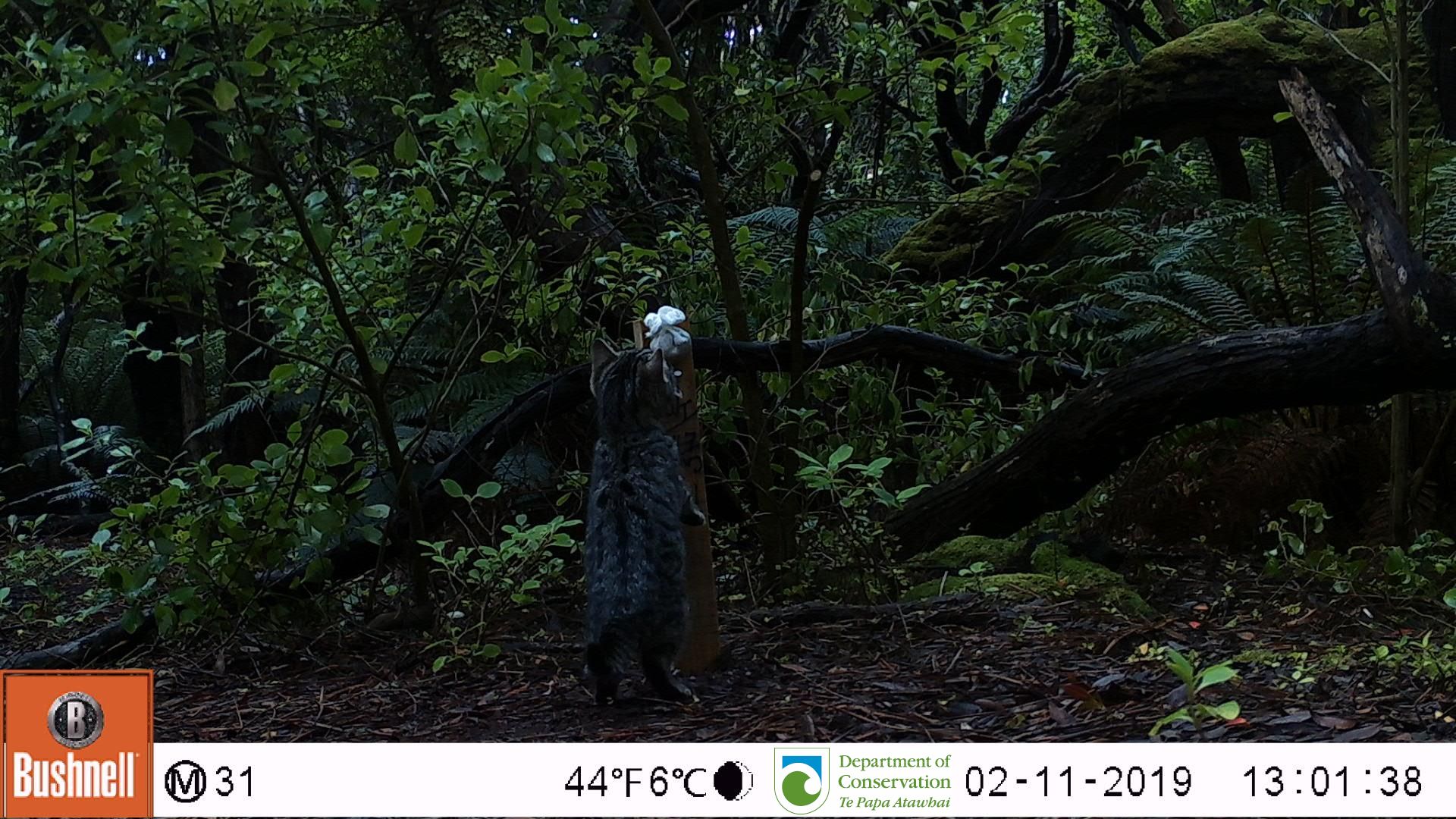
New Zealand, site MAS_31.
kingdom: Animalia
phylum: Chordata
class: Mammalia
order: Carnivora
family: Felidae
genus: Felis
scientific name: Felis catus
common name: domestic cat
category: cat